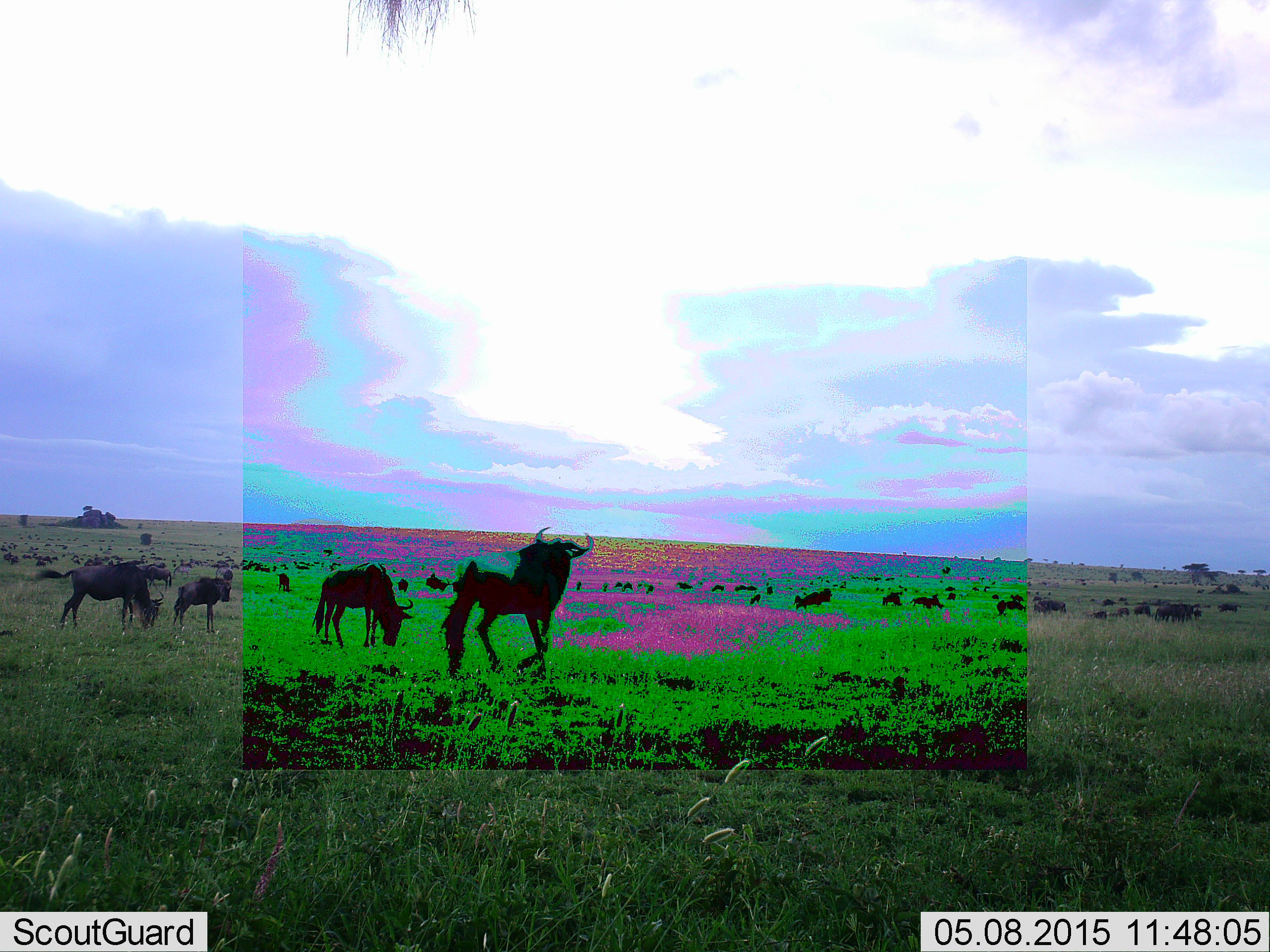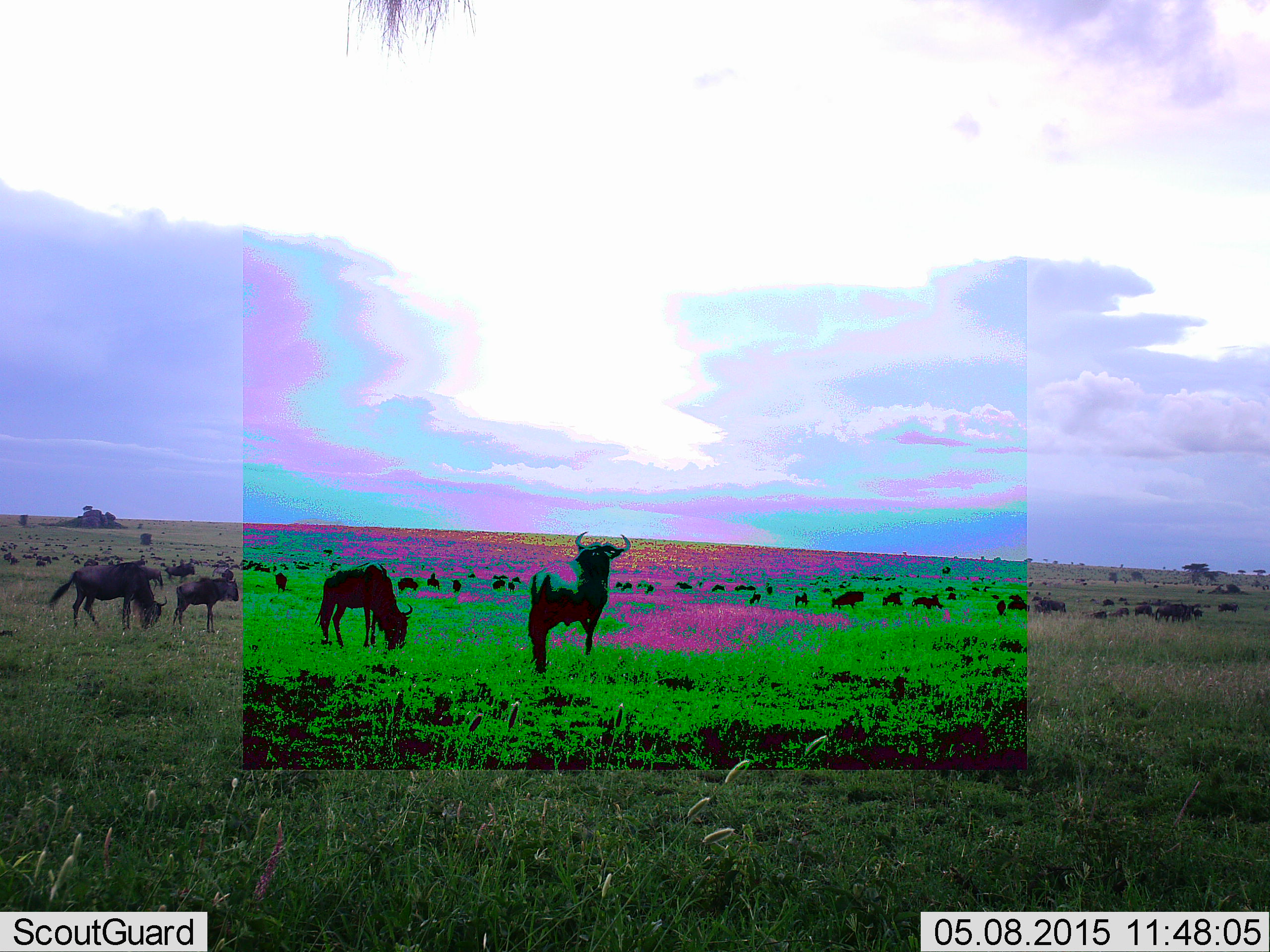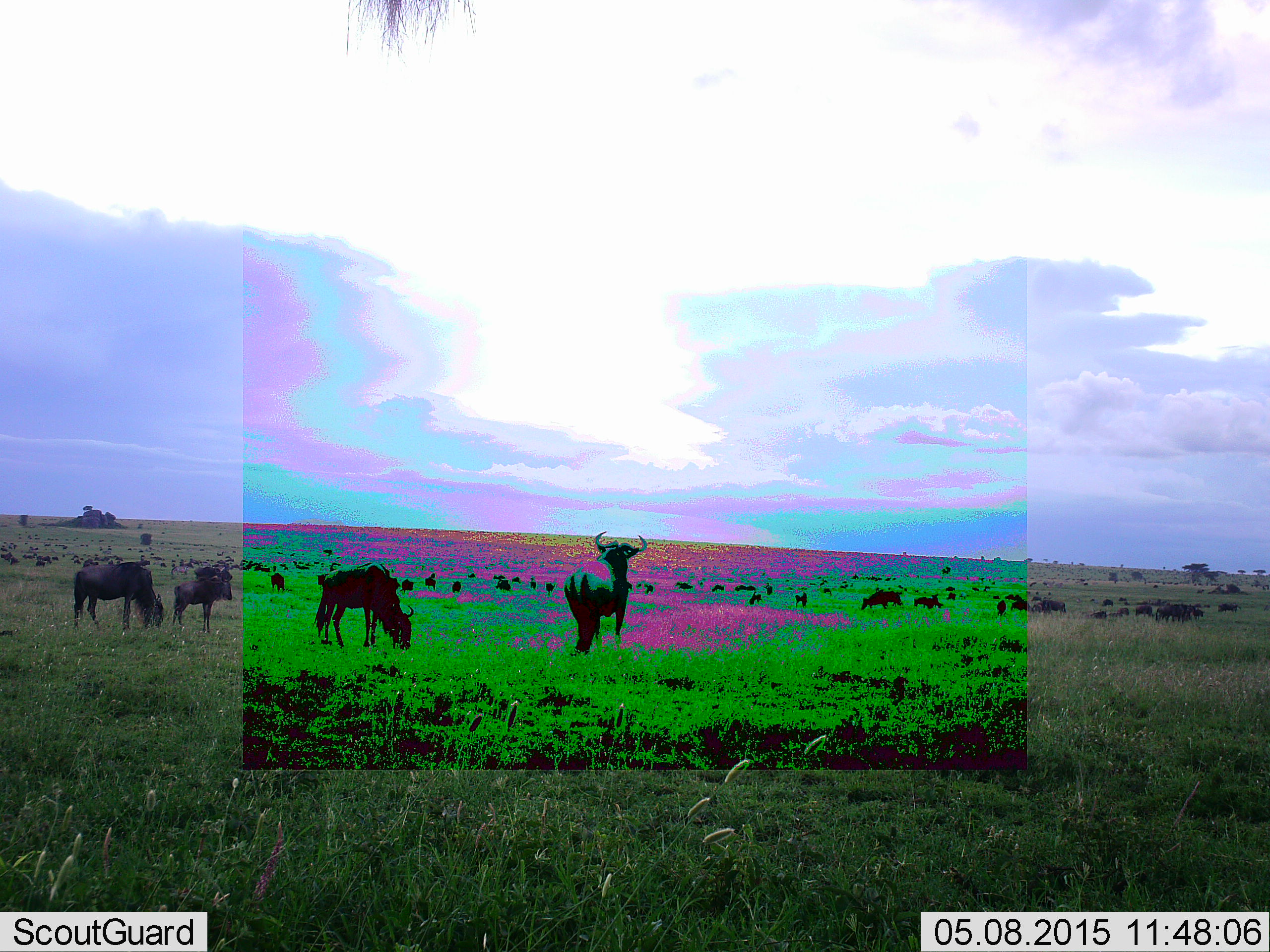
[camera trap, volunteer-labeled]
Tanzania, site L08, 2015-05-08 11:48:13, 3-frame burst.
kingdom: Animalia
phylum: Chordata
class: Mammalia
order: Artiodactyla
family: Bovidae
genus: Connochaetes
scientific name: Connochaetes taurinus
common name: blue wildebeest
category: wildebeest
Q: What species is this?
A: Wildebeest (blue wildebeest) (Connochaetes taurinus).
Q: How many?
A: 11-50.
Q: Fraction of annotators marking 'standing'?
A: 80%.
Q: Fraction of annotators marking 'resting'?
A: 10%.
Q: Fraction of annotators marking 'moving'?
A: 40%.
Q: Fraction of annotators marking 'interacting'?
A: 0%.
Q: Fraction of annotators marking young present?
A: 10%.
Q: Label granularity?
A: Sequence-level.